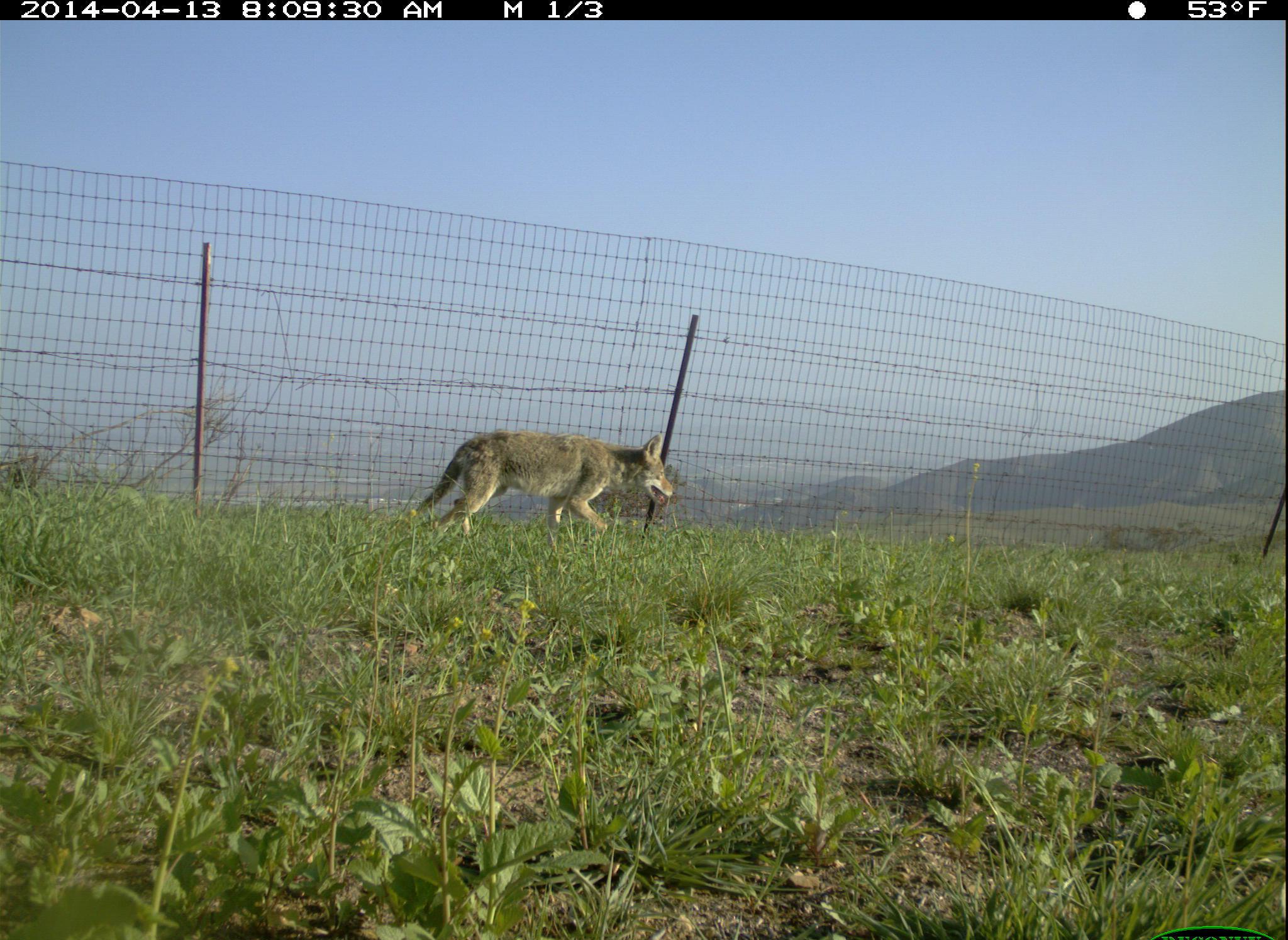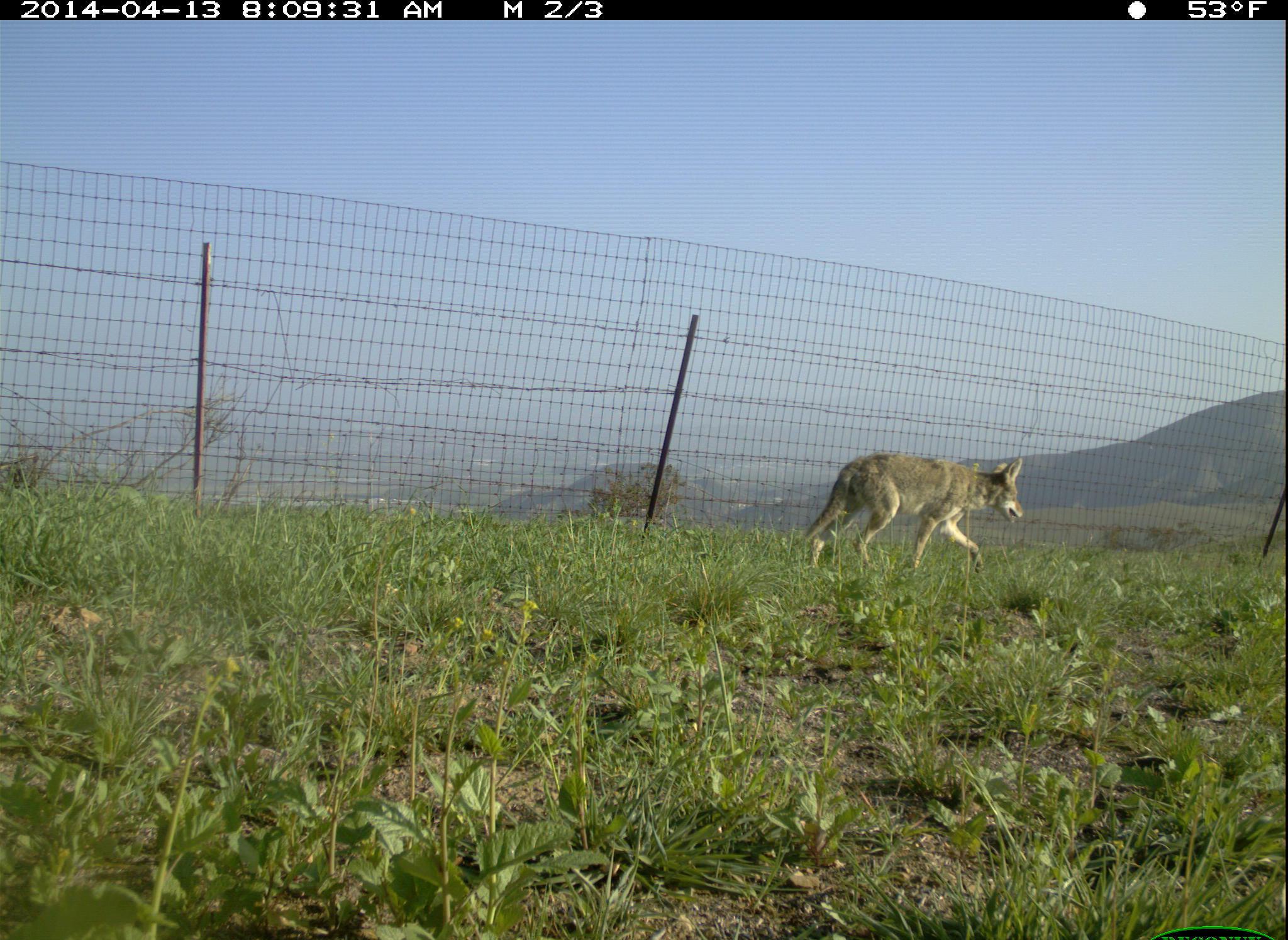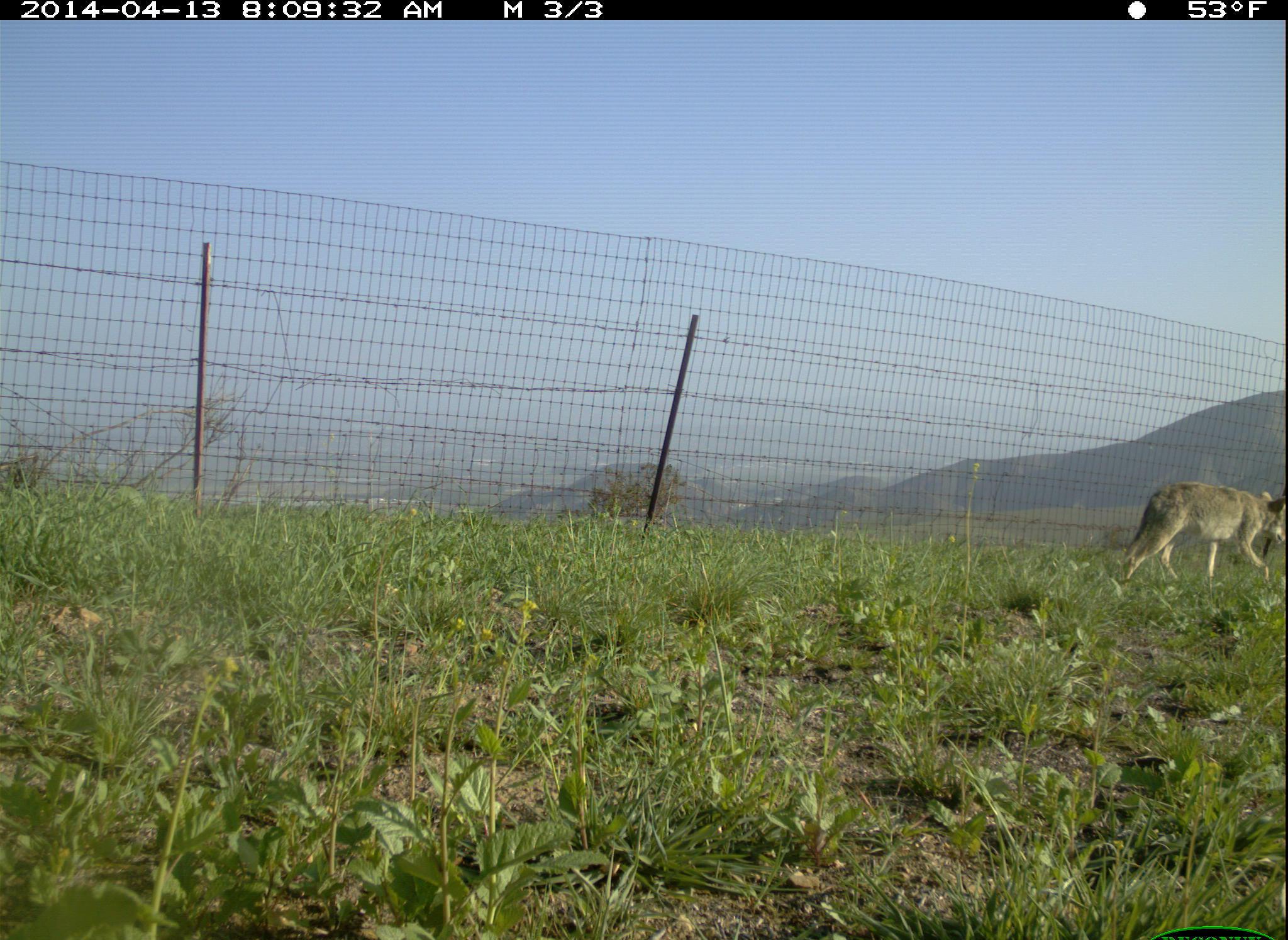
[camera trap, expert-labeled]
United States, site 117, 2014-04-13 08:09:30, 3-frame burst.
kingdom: Animalia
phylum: Chordata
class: Mammalia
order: Carnivora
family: Canidae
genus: Canis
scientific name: Canis latrans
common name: coyote